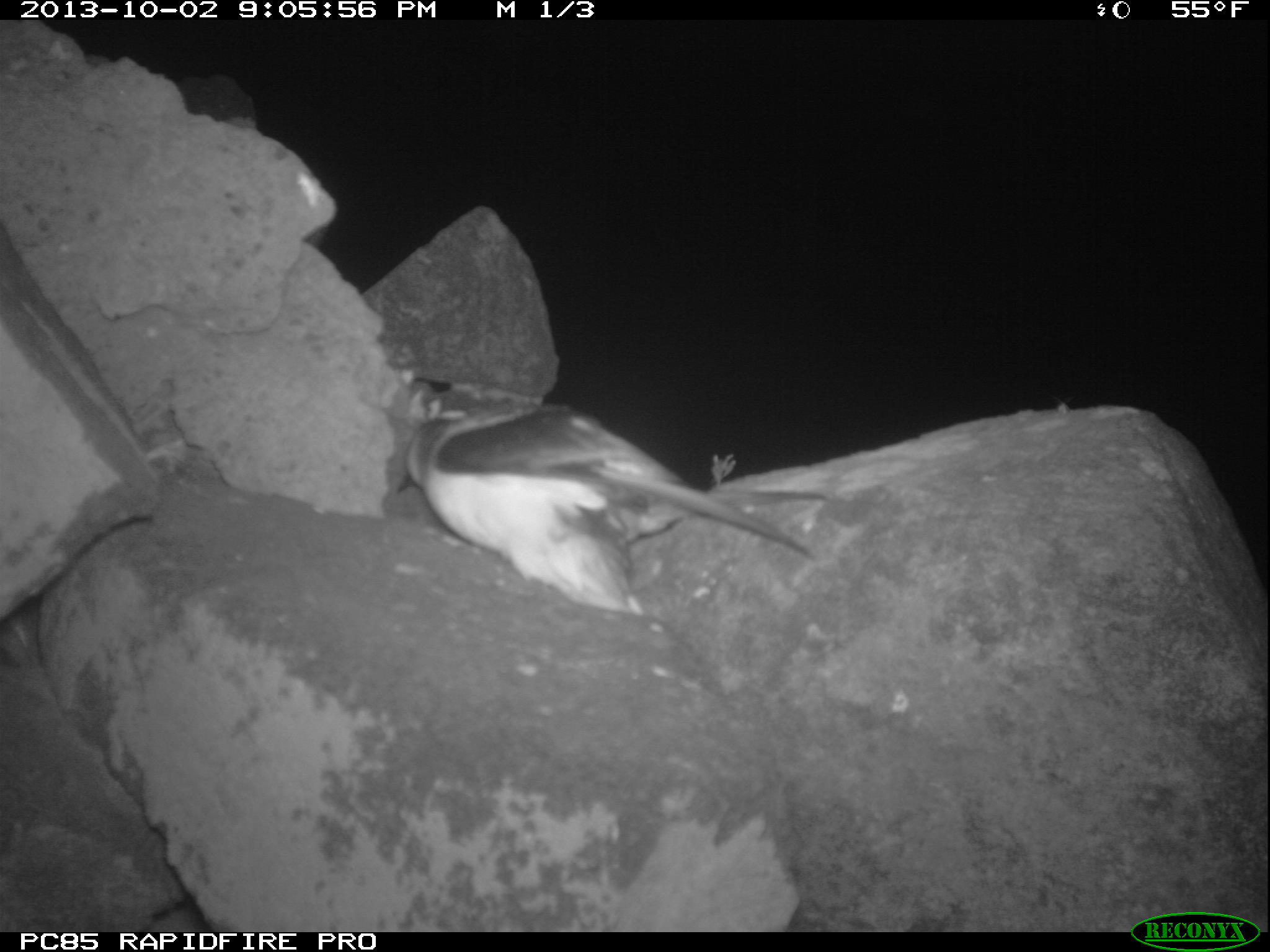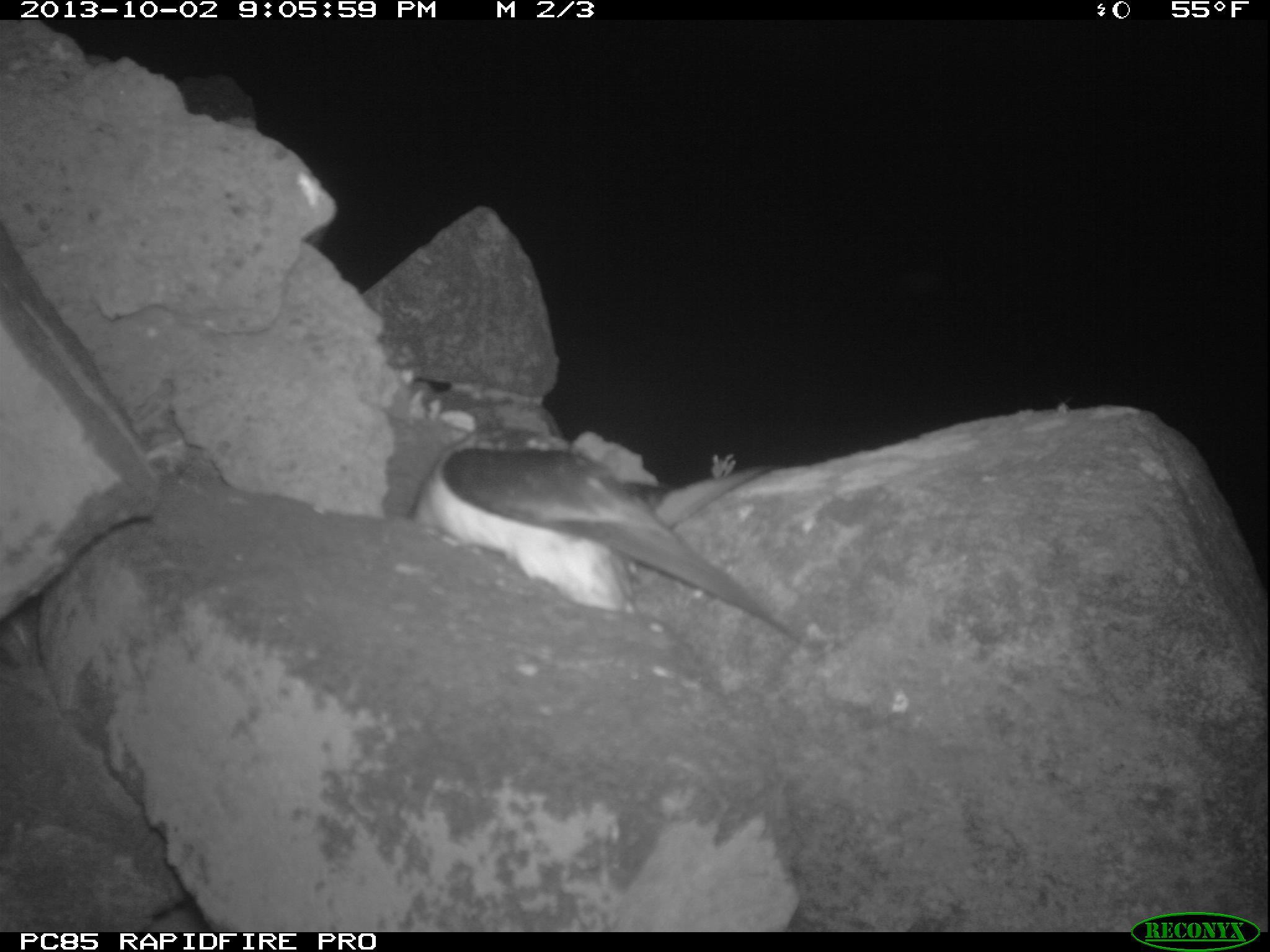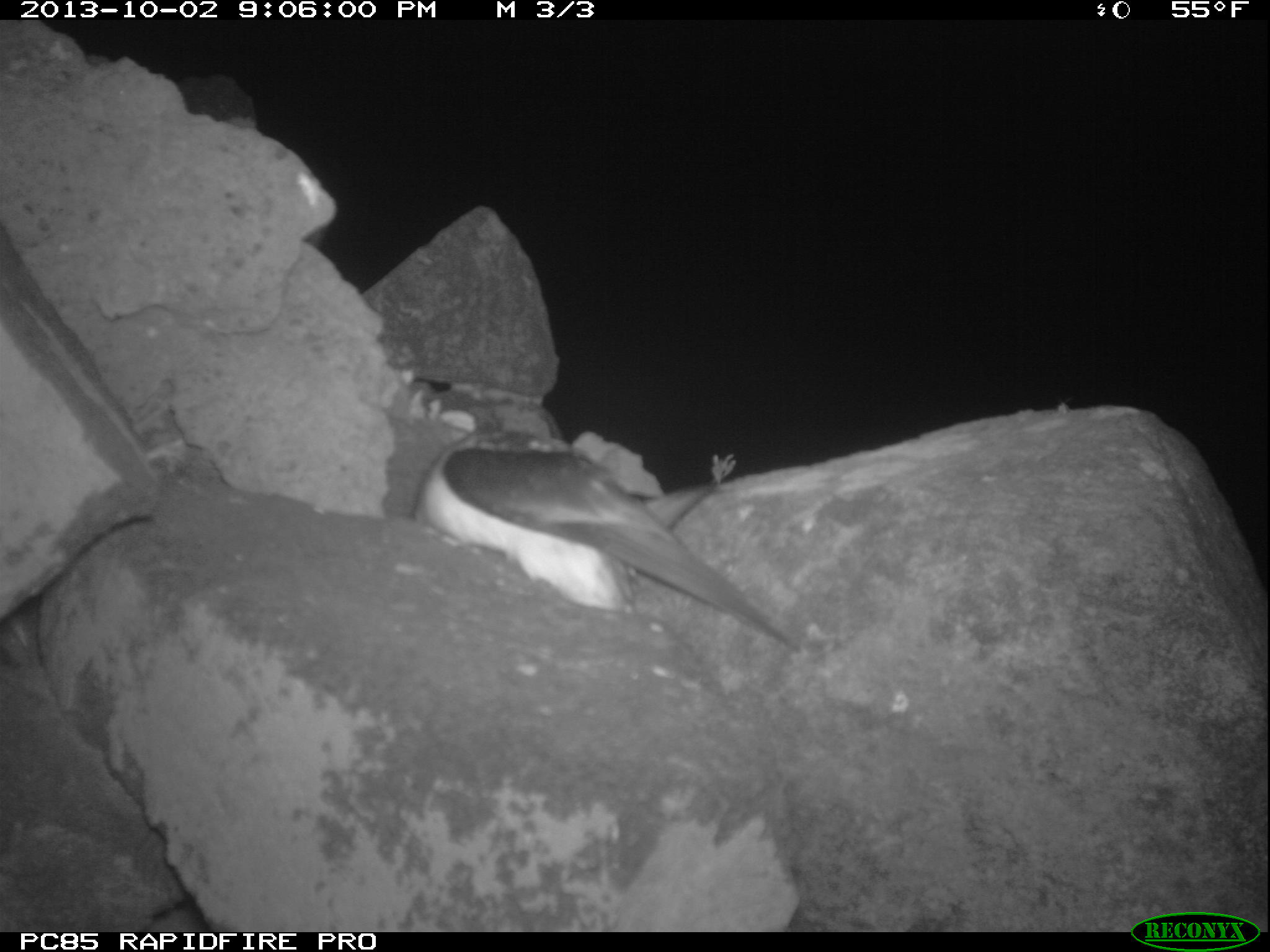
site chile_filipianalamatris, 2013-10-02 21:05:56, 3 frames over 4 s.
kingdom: Animalia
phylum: Chordata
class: Aves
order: Procellariiformes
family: Procellariidae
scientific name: Procellariidae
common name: petrel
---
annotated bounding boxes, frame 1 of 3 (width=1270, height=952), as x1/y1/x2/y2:
petrel: 381/383/816/619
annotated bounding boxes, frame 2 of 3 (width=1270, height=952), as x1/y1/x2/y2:
petrel: 404/438/814/643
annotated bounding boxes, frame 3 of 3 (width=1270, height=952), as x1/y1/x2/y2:
petrel: 407/438/808/651